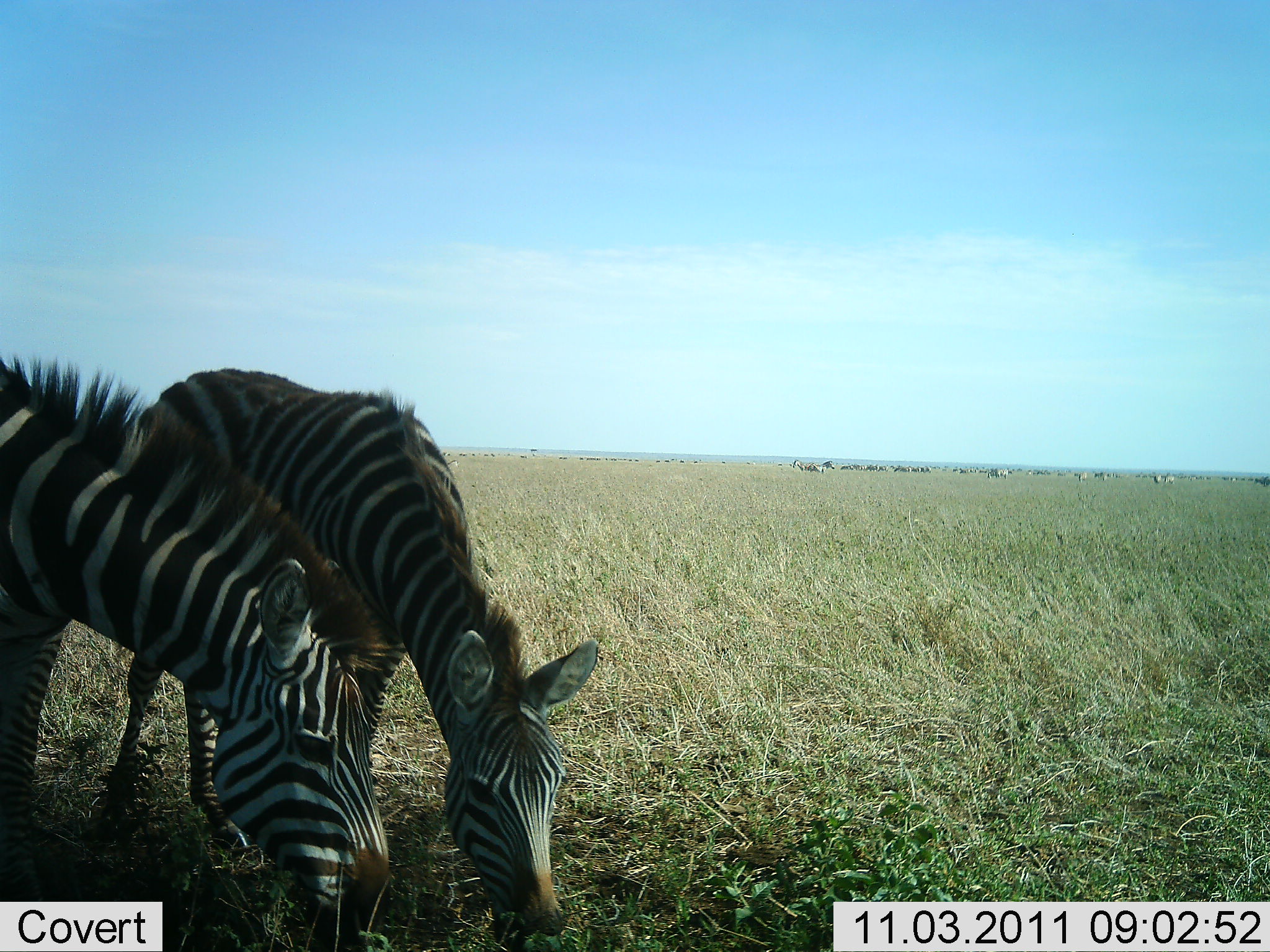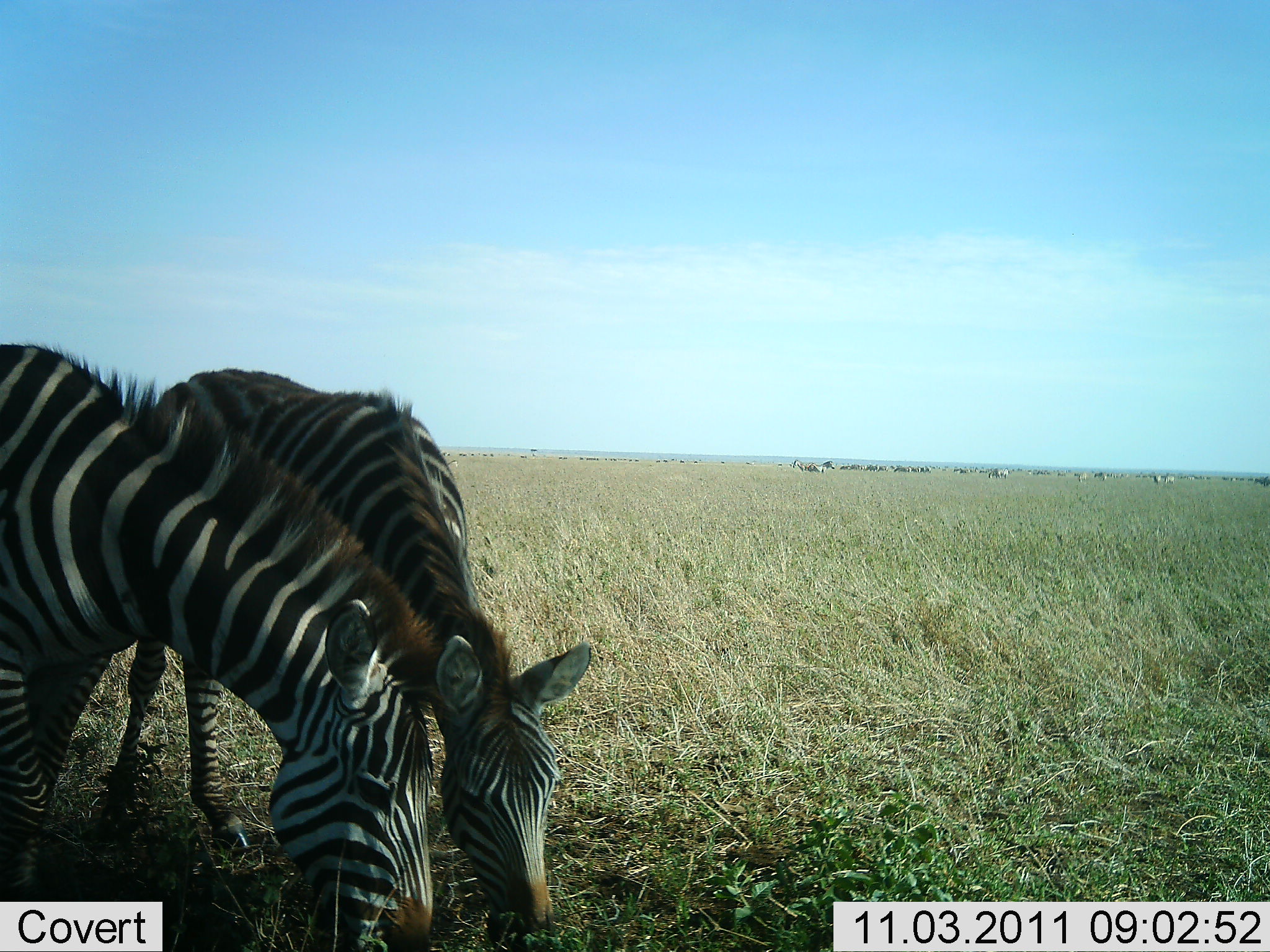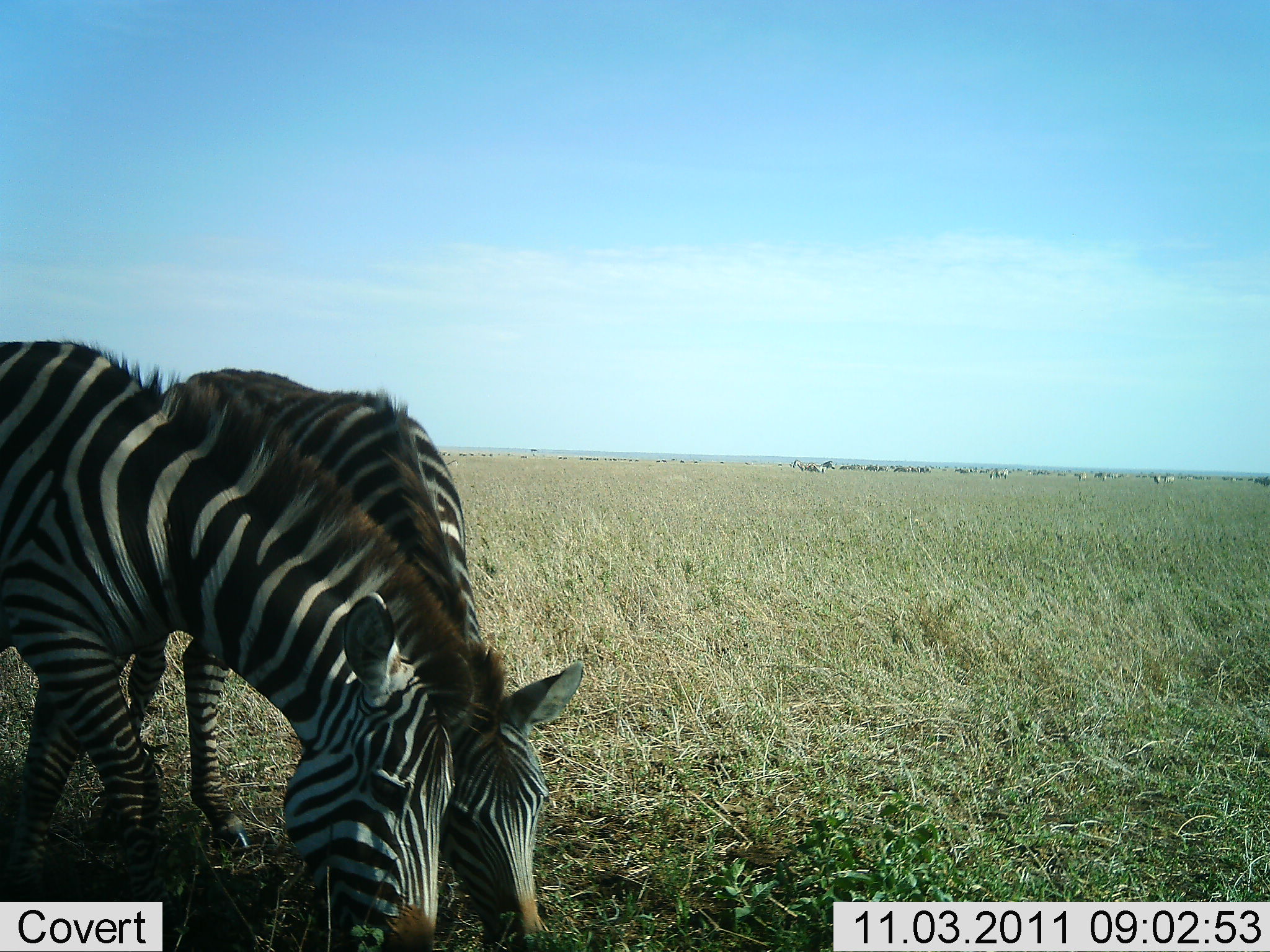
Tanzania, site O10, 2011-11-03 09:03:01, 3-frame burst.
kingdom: Animalia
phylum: Chordata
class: Mammalia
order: Perissodactyla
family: Equidae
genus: Equus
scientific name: Equus quagga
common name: plains zebra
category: zebra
Zebra (plains zebra) (Equus quagga), count 2. Behavior (volunteer vote fractions): standing 20%, resting 0%, moving 0%, interacting 0%. Young present (vote fraction): 0%. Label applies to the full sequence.